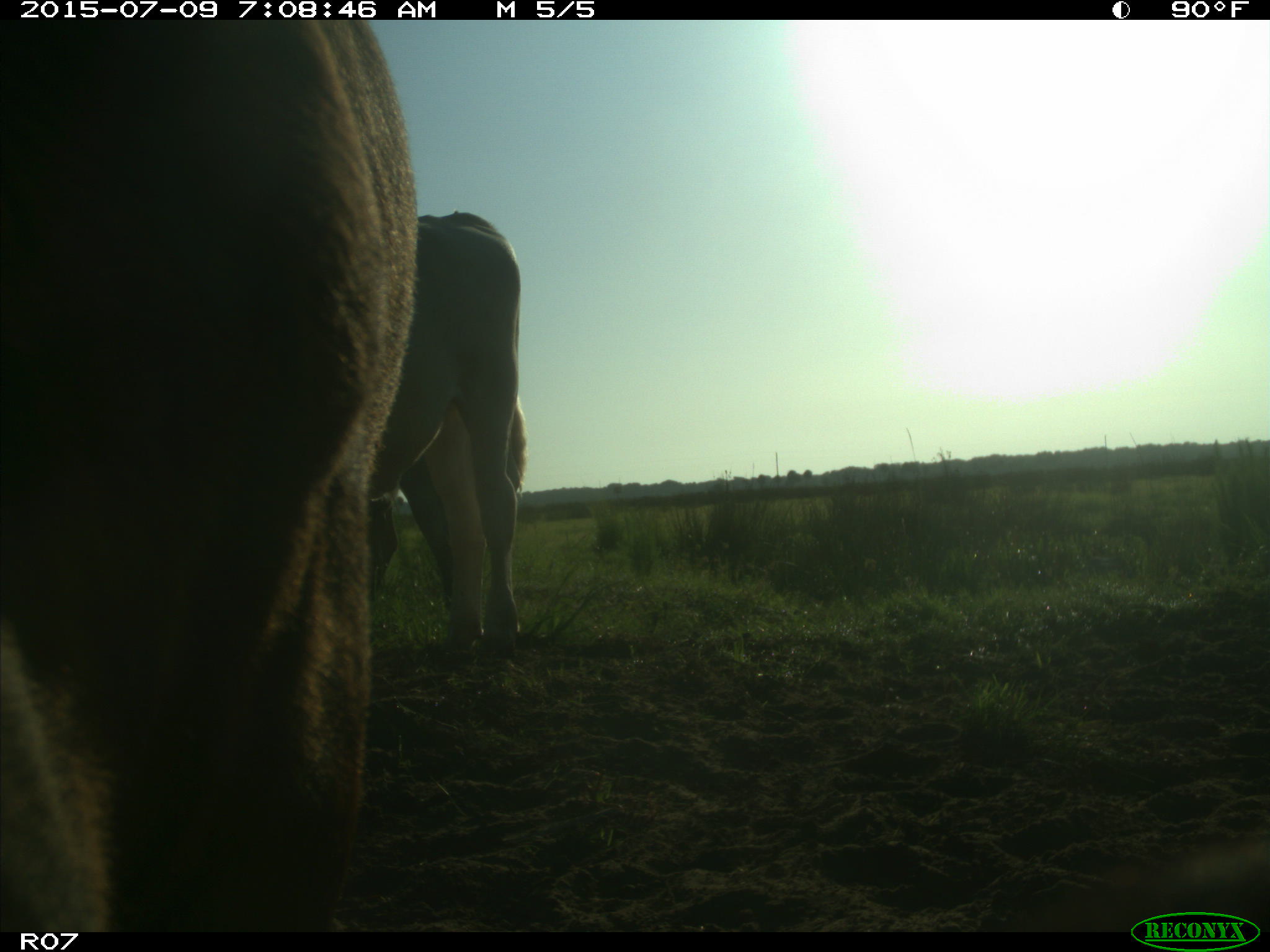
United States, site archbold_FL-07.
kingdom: Animalia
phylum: Chordata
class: Mammalia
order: Artiodactyla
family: Bovidae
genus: Bos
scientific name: Bos taurus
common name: domestic cow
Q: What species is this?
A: Bos taurus (domestic cow).